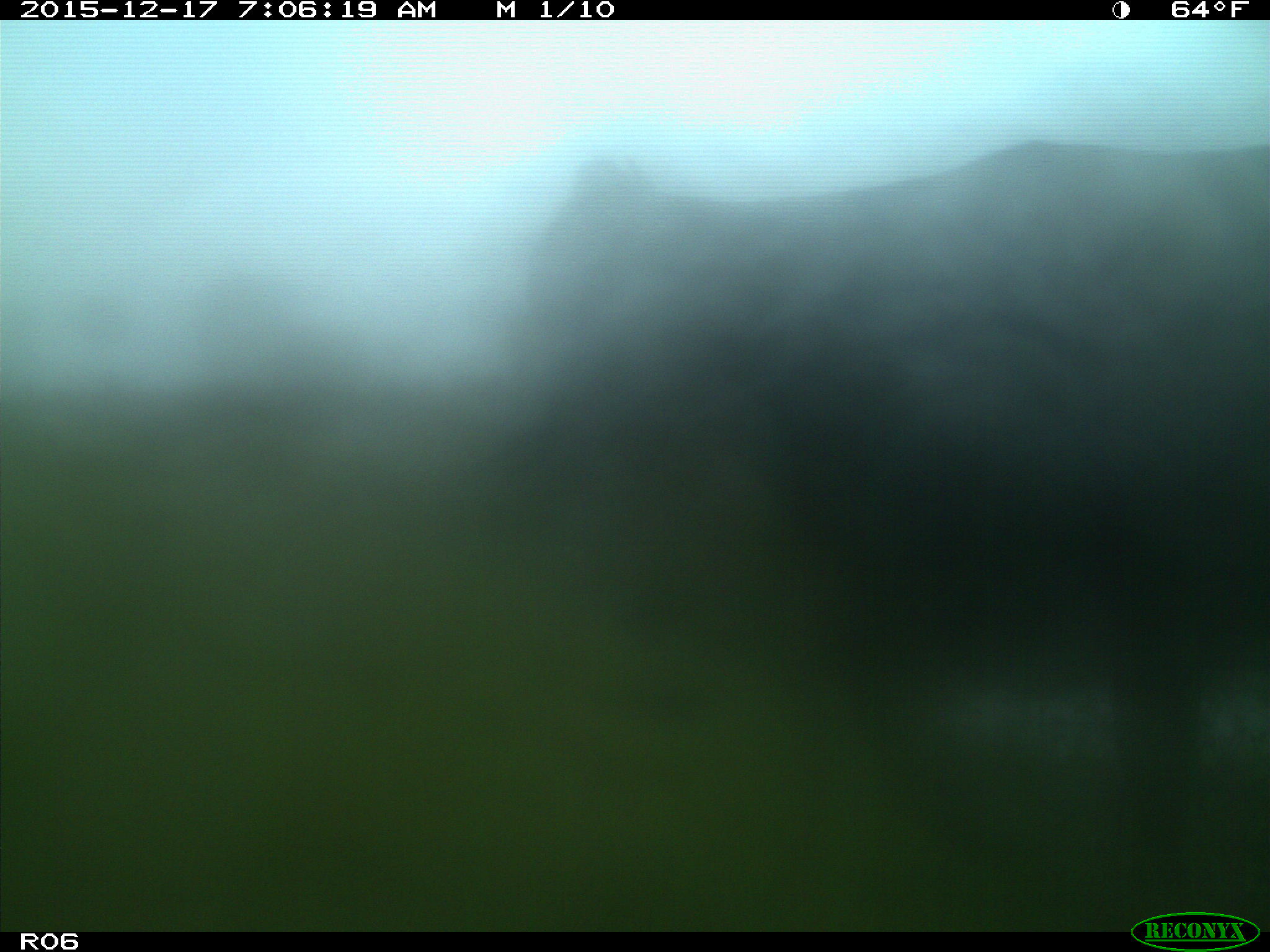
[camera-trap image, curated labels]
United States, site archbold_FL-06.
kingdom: Animalia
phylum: Chordata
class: Mammalia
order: Artiodactyla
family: Bovidae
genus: Bos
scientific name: Bos taurus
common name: domestic cow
Bos taurus (domestic cow).